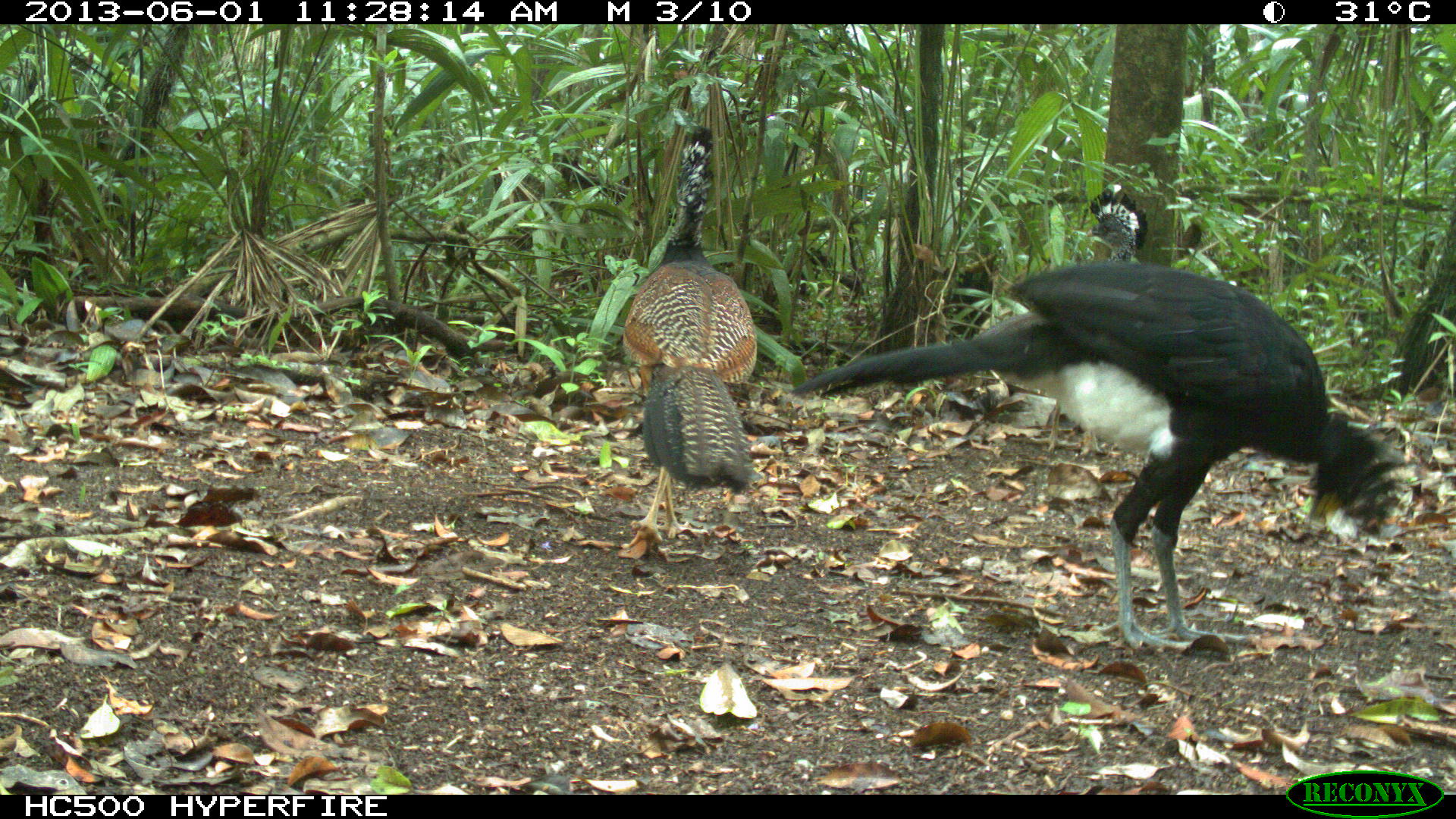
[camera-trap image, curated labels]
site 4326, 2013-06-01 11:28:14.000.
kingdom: Animalia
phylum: Chordata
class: Aves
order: Galliformes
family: Cracidae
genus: Crax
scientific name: Crax rubra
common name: great curassow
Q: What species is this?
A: Crax rubra (great curassow).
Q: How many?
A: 3.